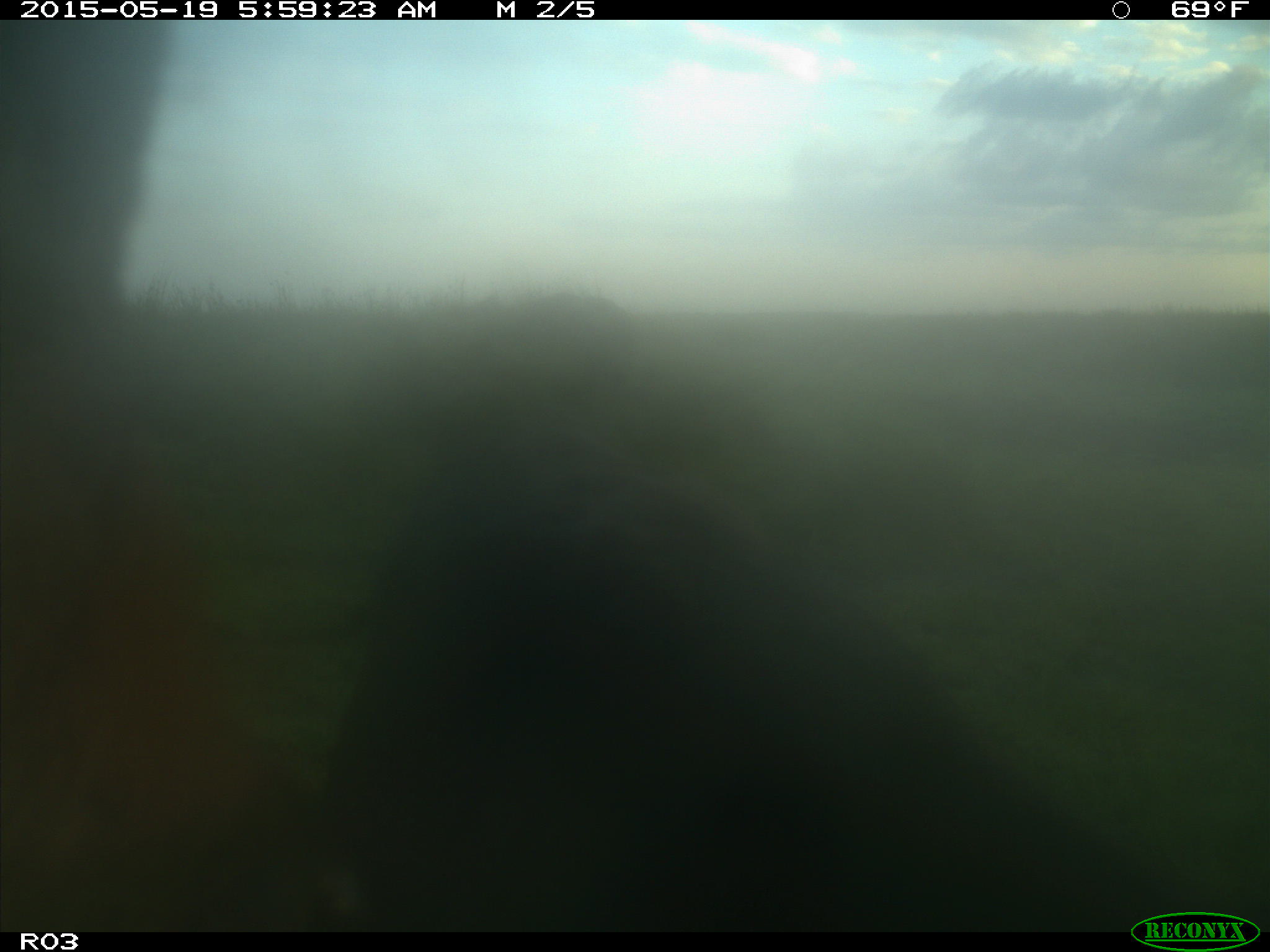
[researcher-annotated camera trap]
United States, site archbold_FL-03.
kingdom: Animalia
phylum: Chordata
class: Mammalia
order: Artiodactyla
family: Bovidae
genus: Bos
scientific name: Bos taurus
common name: domestic cow